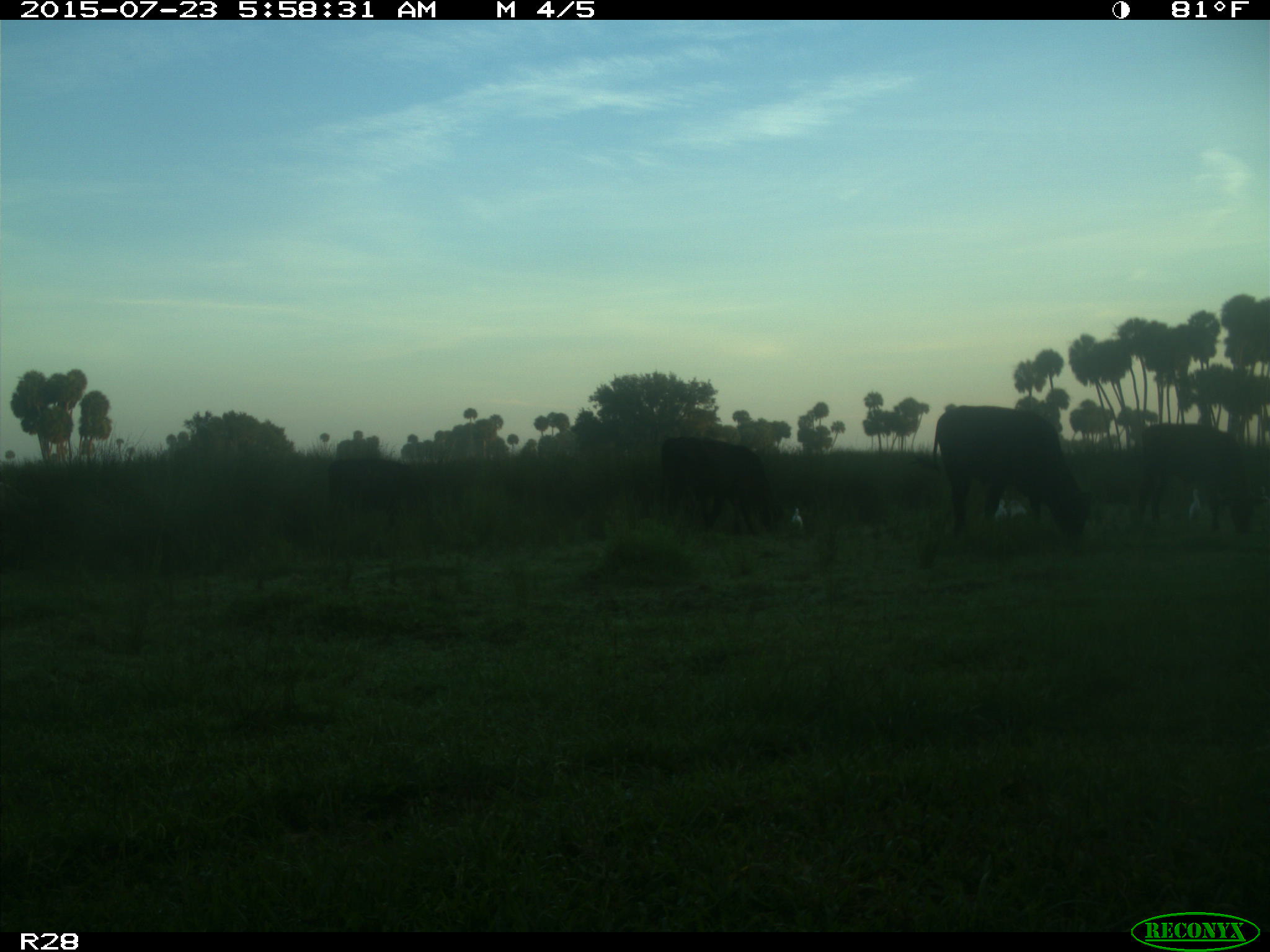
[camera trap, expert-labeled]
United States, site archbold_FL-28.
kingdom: Animalia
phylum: Chordata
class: Mammalia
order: Artiodactyla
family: Bovidae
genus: Bos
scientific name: Bos taurus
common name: domestic cow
Bos taurus (domestic cow).